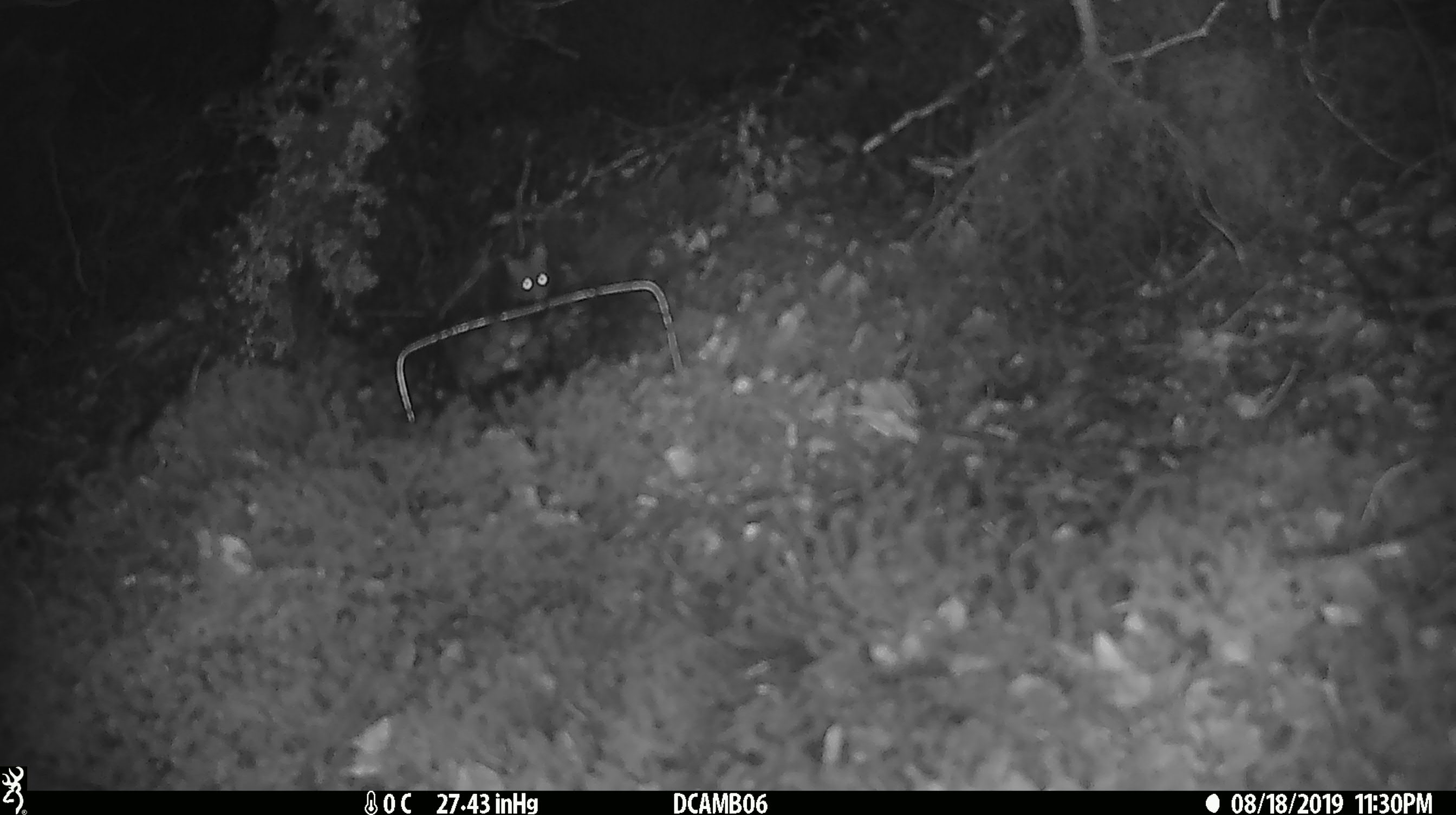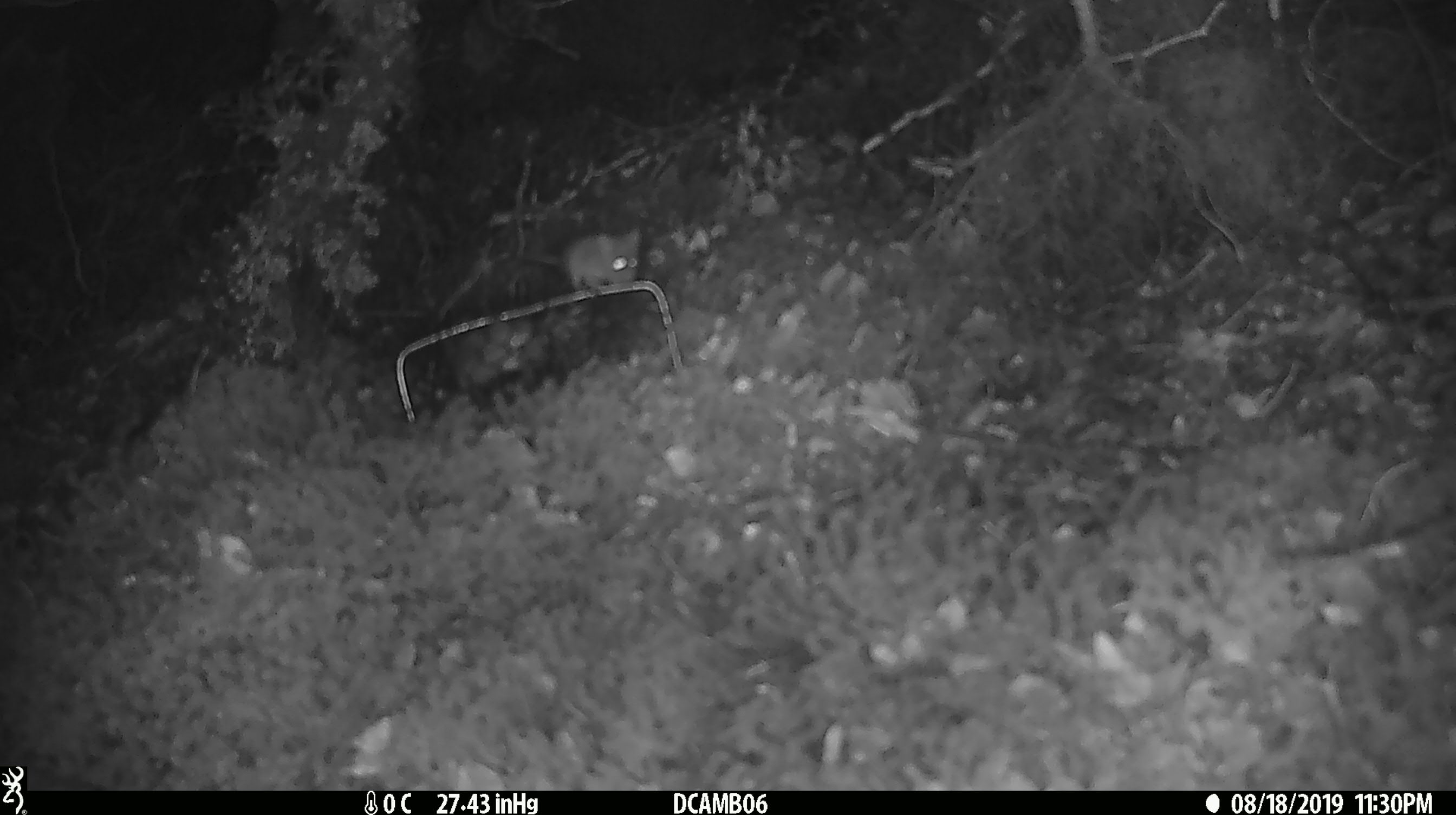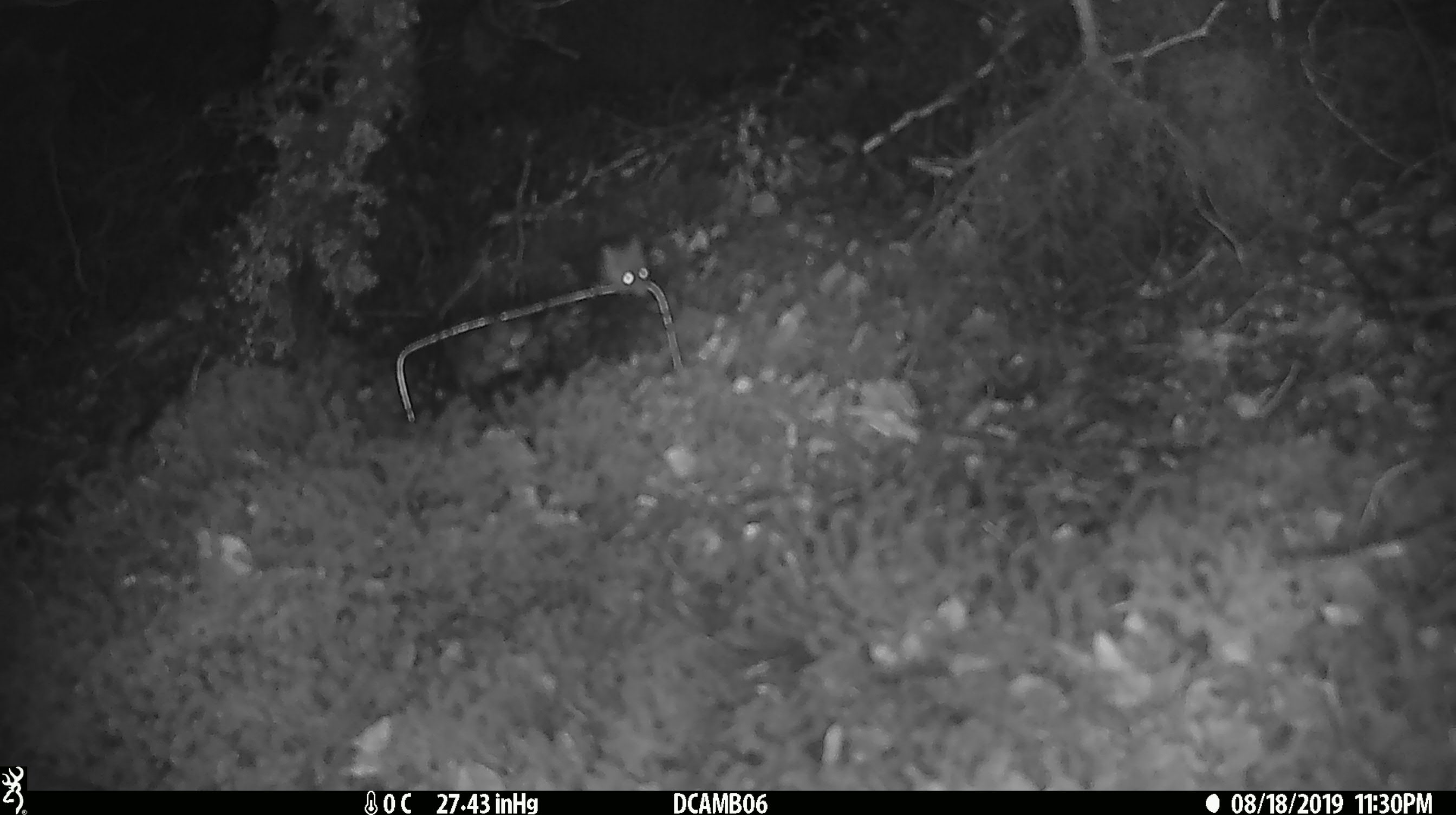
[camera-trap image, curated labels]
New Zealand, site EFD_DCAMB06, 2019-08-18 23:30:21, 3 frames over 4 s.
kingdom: Animalia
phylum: Chordata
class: Mammalia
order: Rodentia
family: Muridae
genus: Mus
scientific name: Mus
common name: mouse